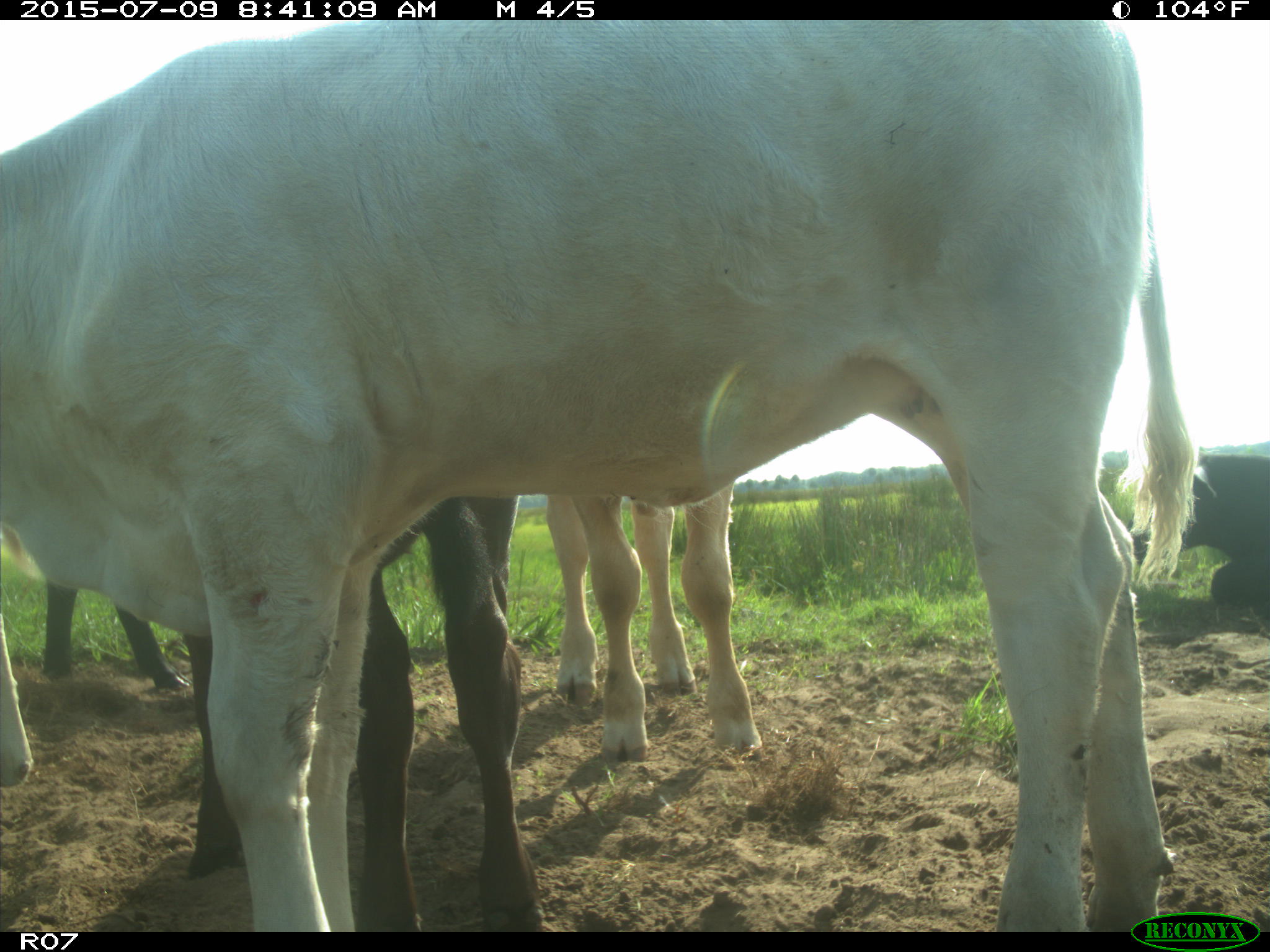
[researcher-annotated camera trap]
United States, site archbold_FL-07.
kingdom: Animalia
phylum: Chordata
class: Mammalia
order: Artiodactyla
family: Bovidae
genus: Bos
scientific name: Bos taurus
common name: domestic cow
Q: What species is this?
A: Bos taurus (domestic cow).